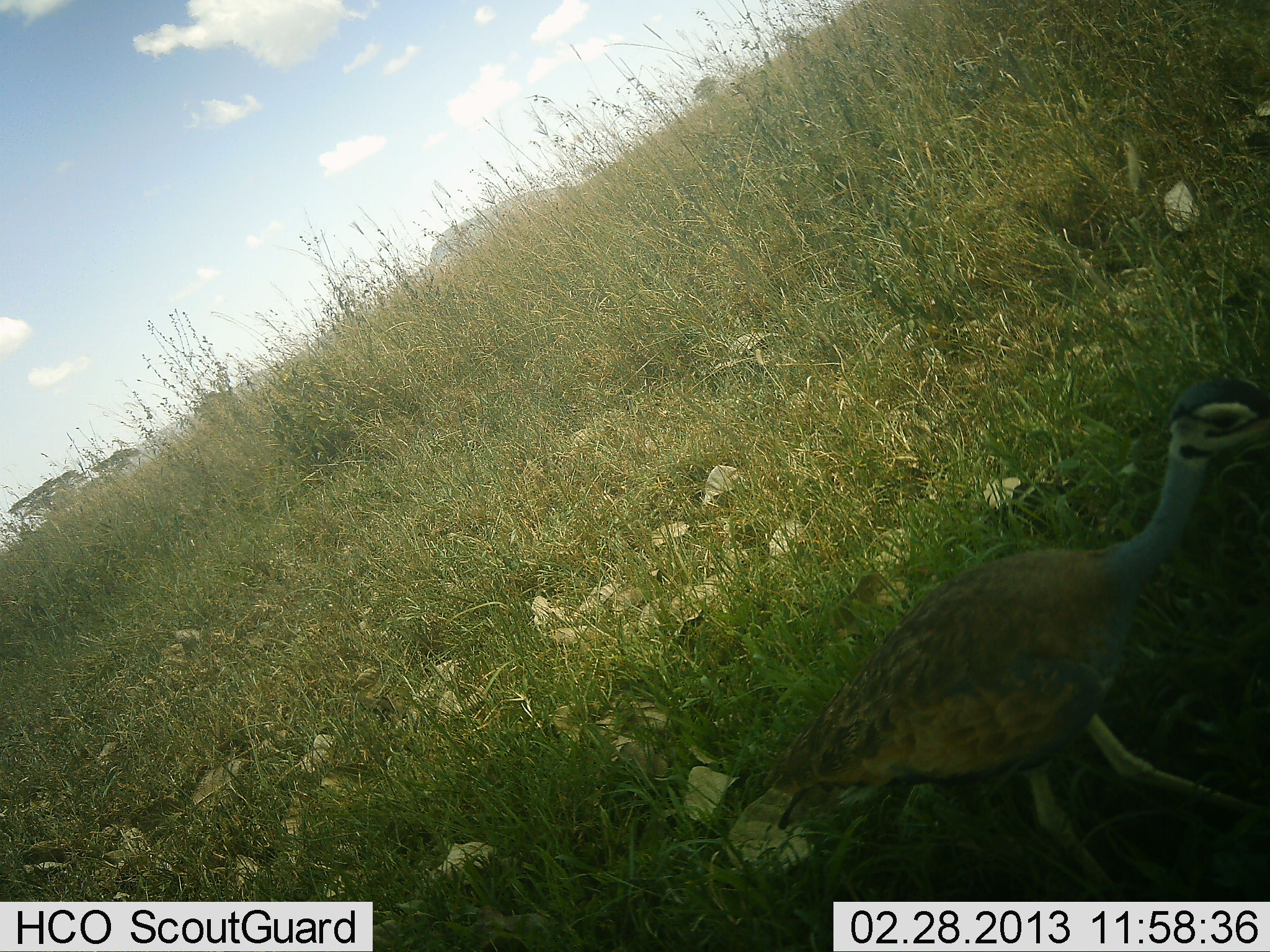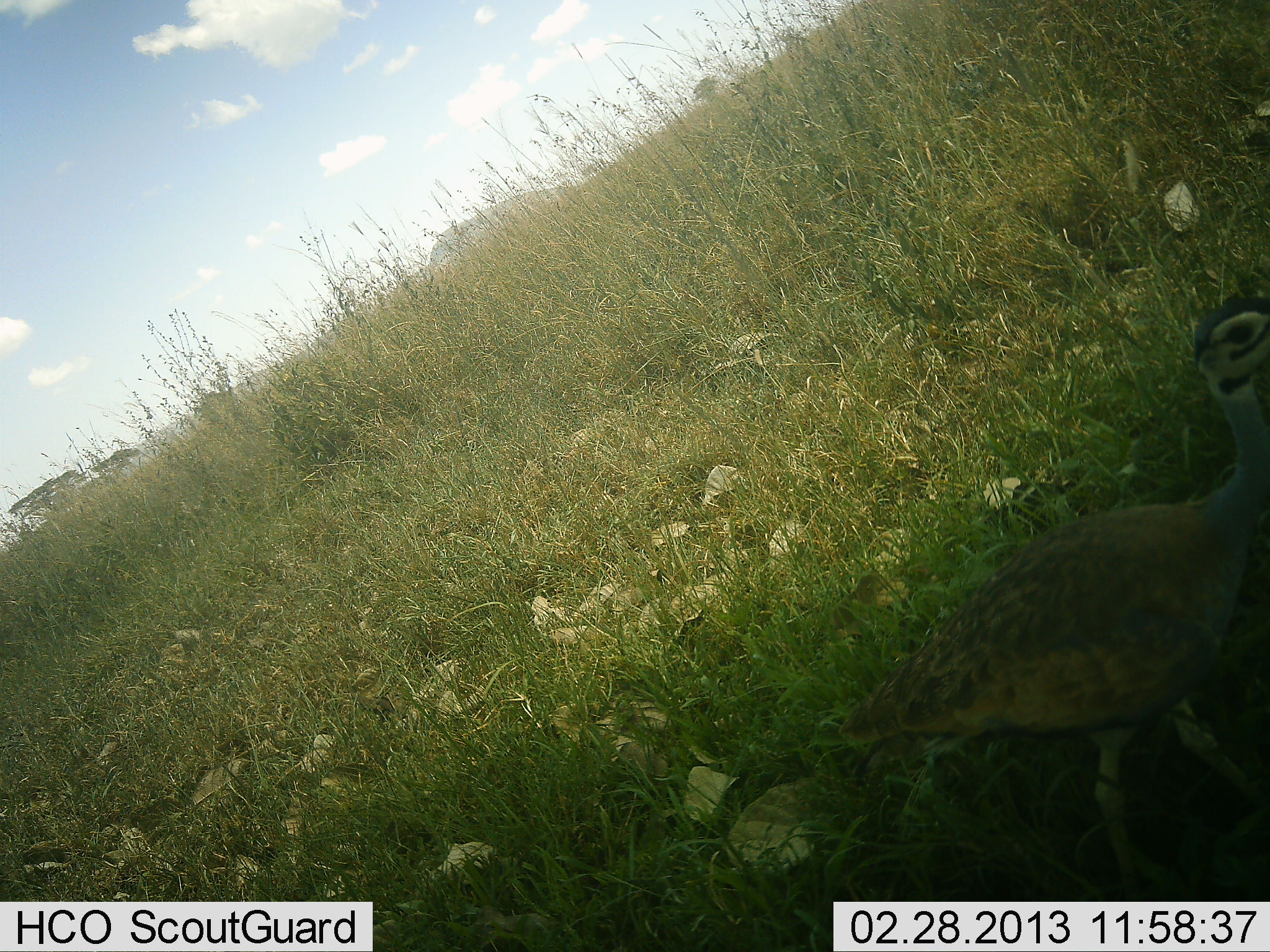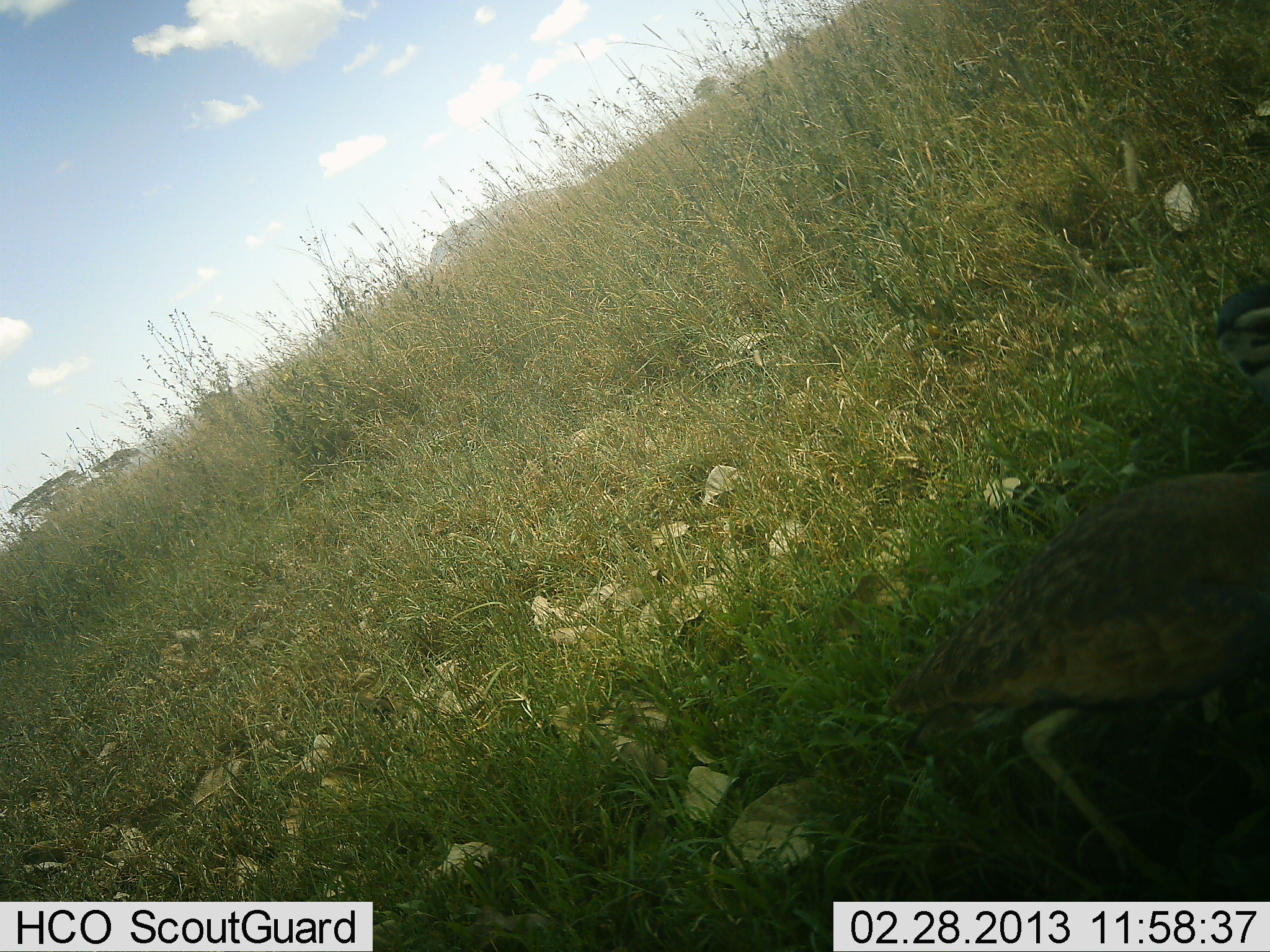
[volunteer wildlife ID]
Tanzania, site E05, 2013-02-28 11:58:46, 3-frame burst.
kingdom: Animalia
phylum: Chordata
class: Aves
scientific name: Aves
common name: bird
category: otherbird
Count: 1.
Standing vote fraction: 38%.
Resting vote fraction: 0%.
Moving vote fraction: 67%.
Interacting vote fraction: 0%.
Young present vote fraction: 5%.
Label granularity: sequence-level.